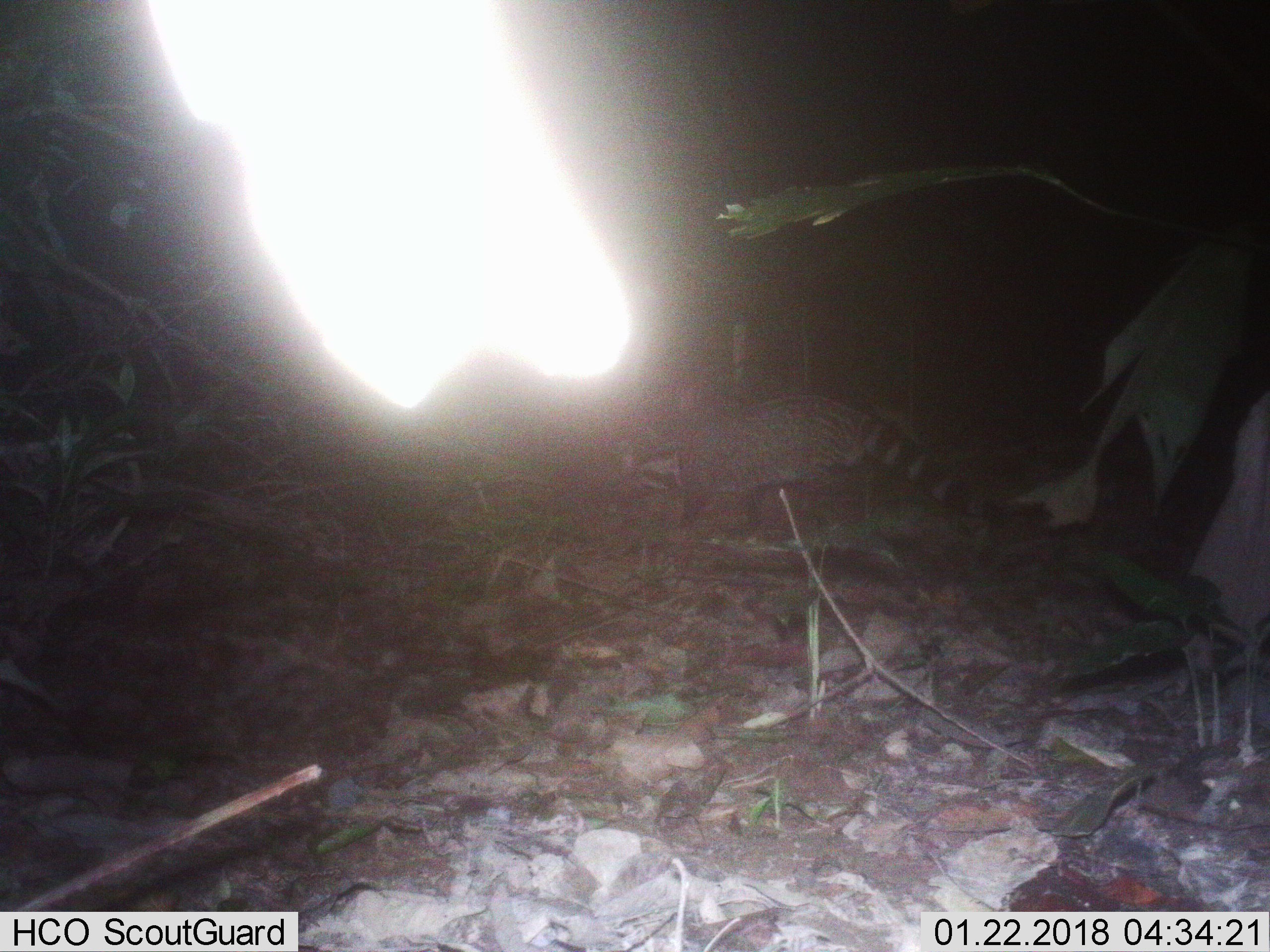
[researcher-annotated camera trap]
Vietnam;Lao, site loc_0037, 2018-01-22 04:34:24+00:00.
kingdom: Animalia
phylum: Chordata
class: Mammalia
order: Carnivora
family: Viverridae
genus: Viverra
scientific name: Viverra zibetha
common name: large indian civet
Large indian civet (Viverra zibetha). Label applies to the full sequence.